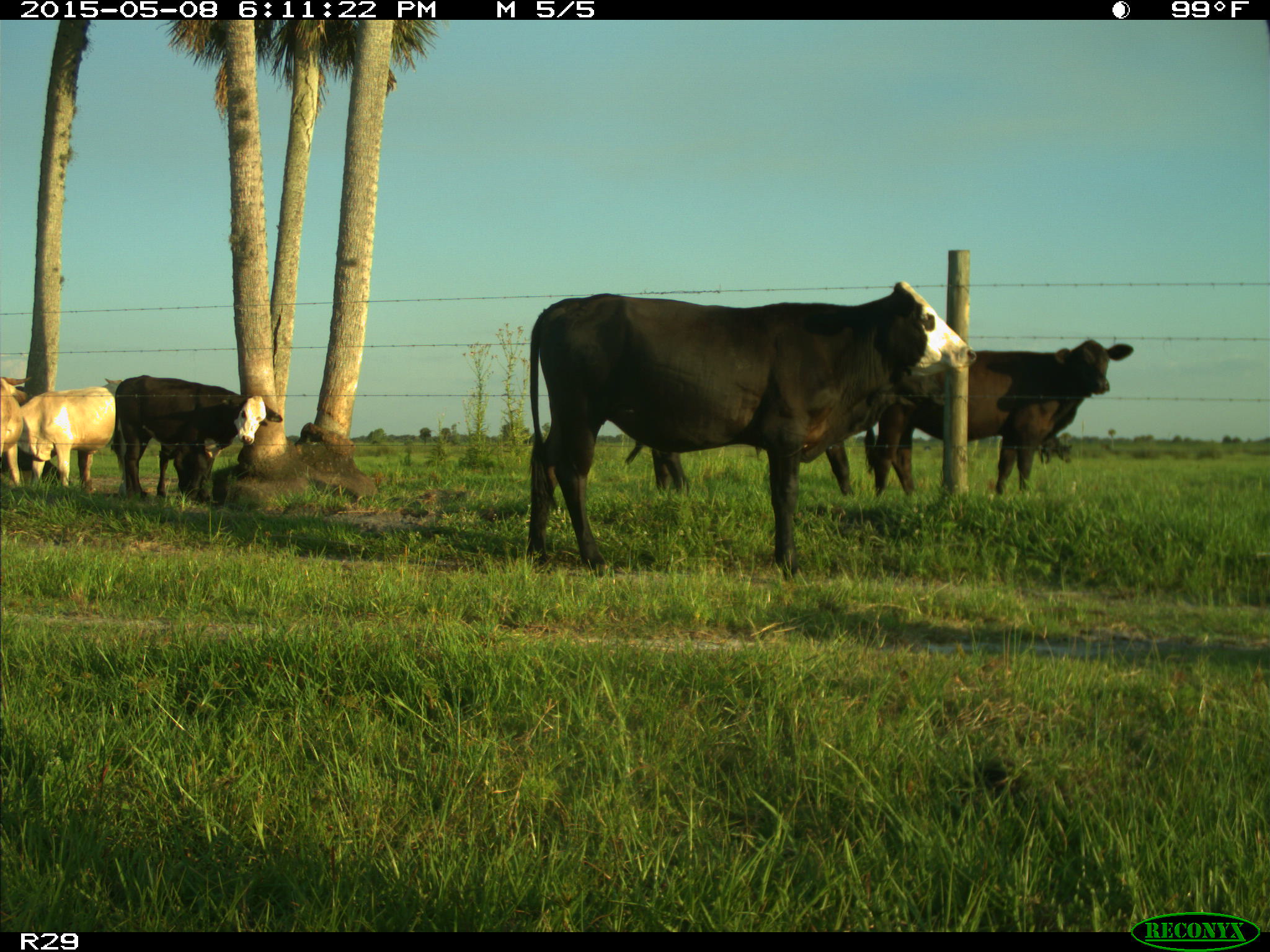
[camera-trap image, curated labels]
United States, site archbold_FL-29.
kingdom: Animalia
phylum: Chordata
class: Mammalia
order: Artiodactyla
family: Bovidae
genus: Bos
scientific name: Bos taurus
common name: domestic cow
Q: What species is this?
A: Bos taurus (domestic cow).